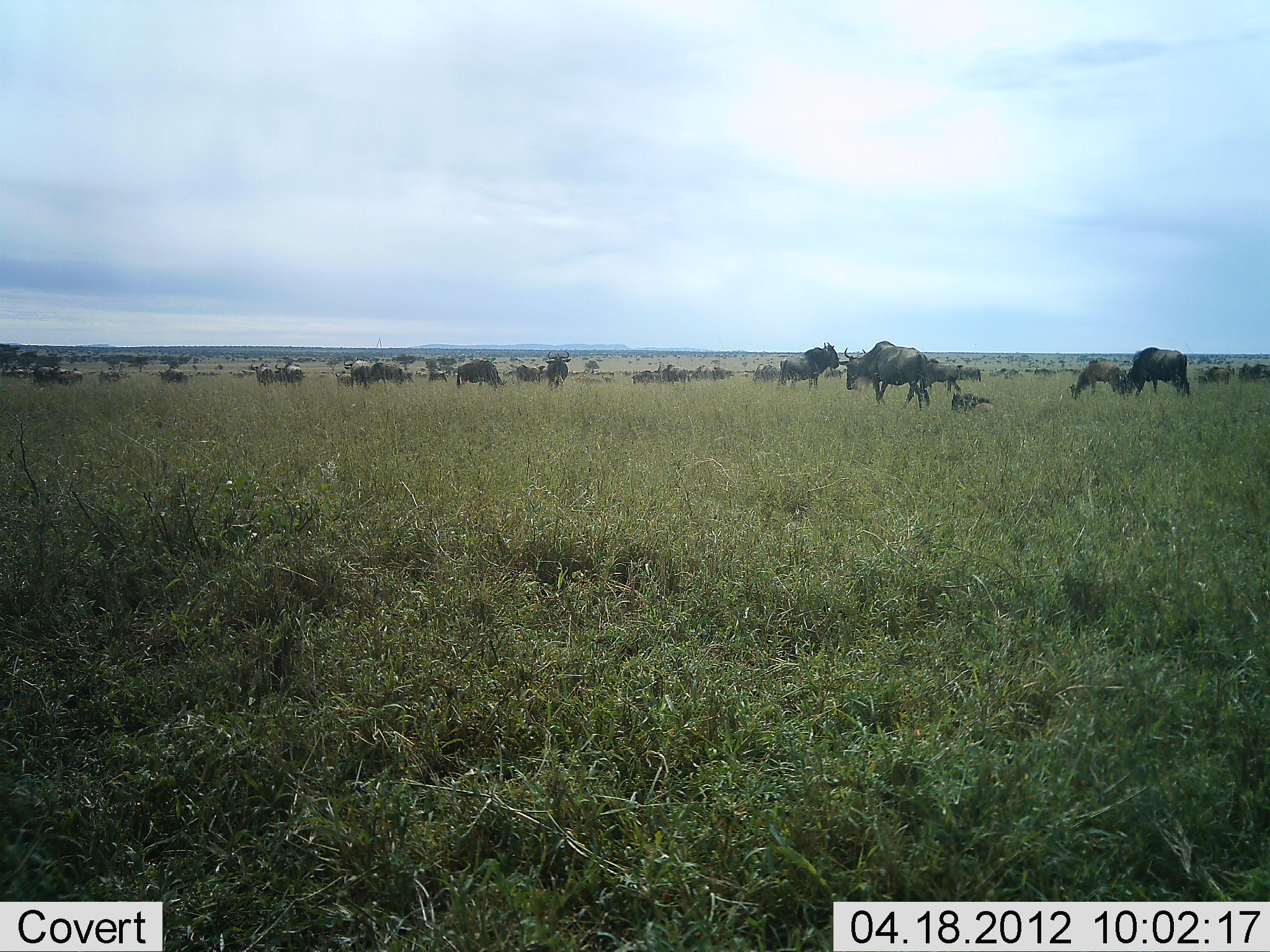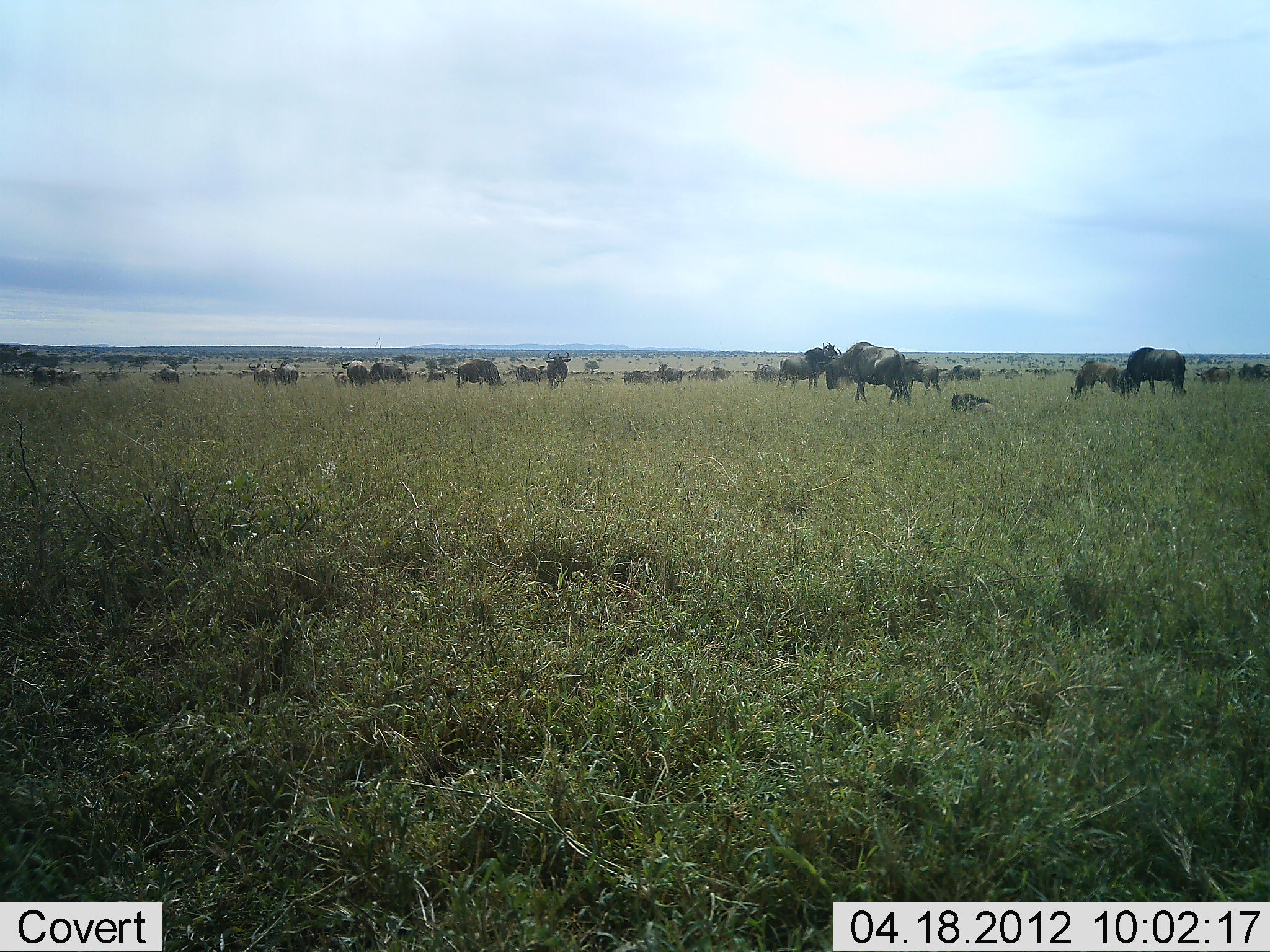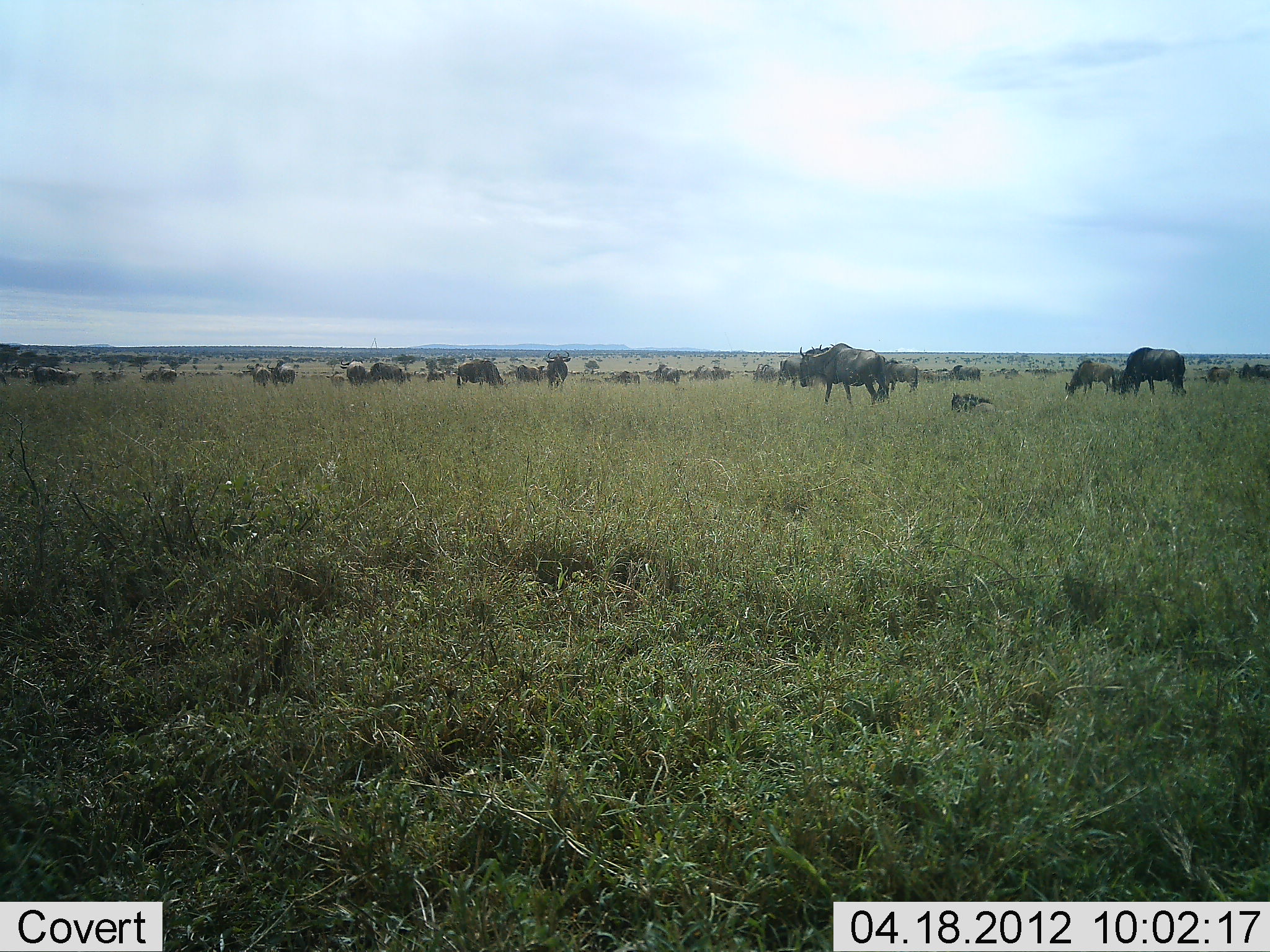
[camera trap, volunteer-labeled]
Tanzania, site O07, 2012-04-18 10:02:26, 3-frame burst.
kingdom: Animalia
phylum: Chordata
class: Mammalia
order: Artiodactyla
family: Bovidae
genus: Connochaetes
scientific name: Connochaetes taurinus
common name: blue wildebeest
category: wildebeest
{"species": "wildebeest (blue wildebeest) (Connochaetes taurinus)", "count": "11-50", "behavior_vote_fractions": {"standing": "44%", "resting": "44%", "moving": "81%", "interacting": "0%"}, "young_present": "19%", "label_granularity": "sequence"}